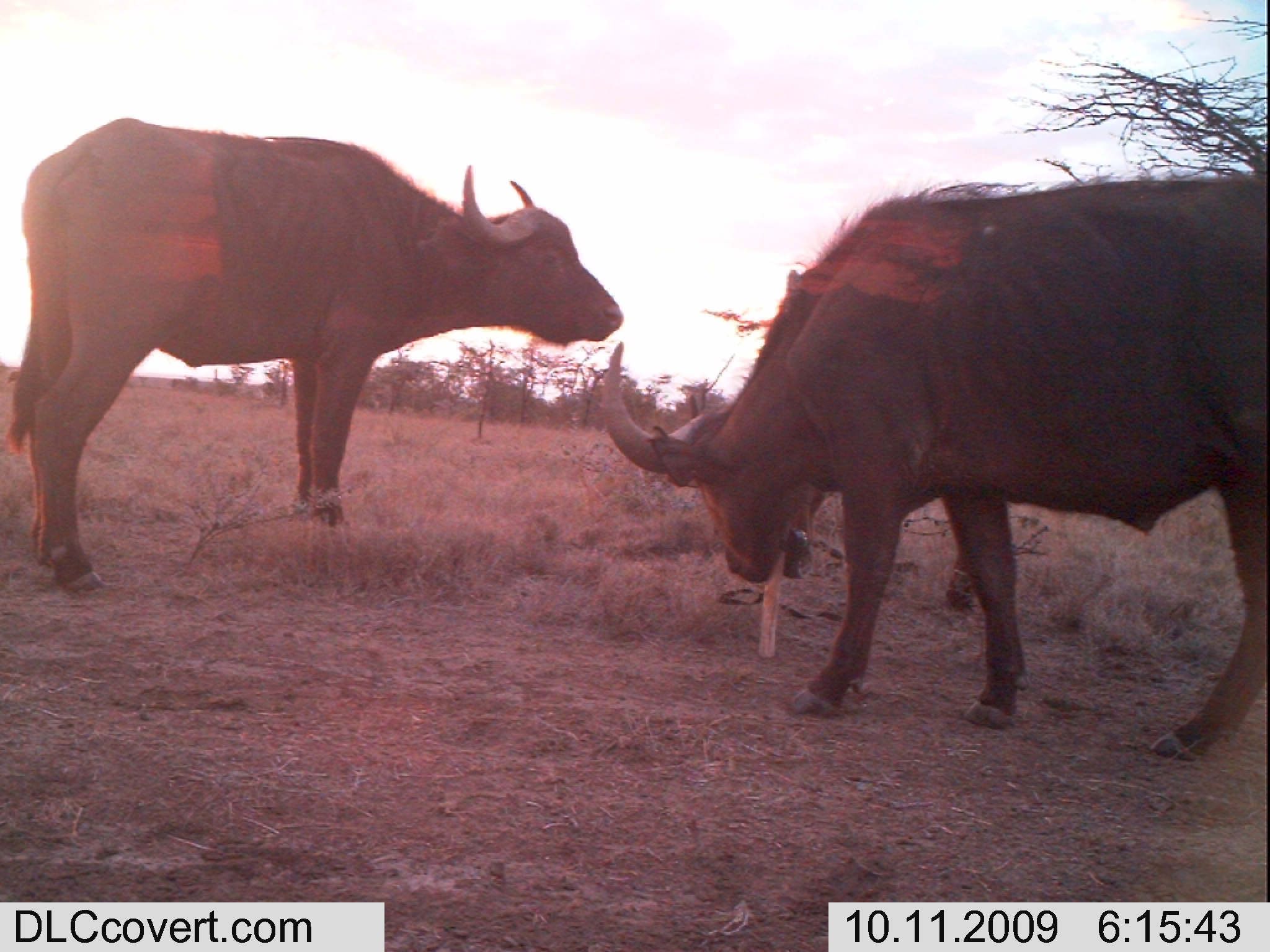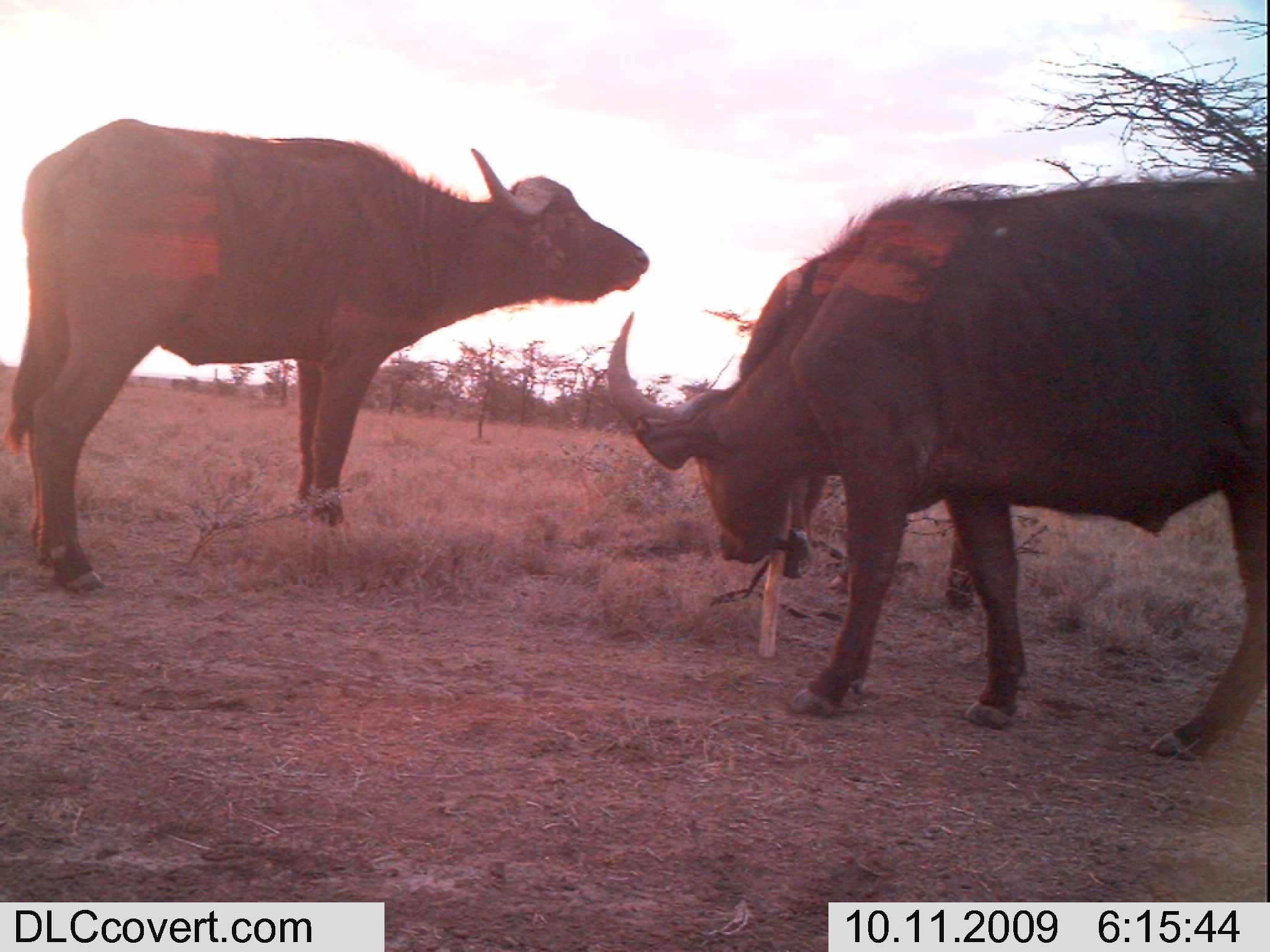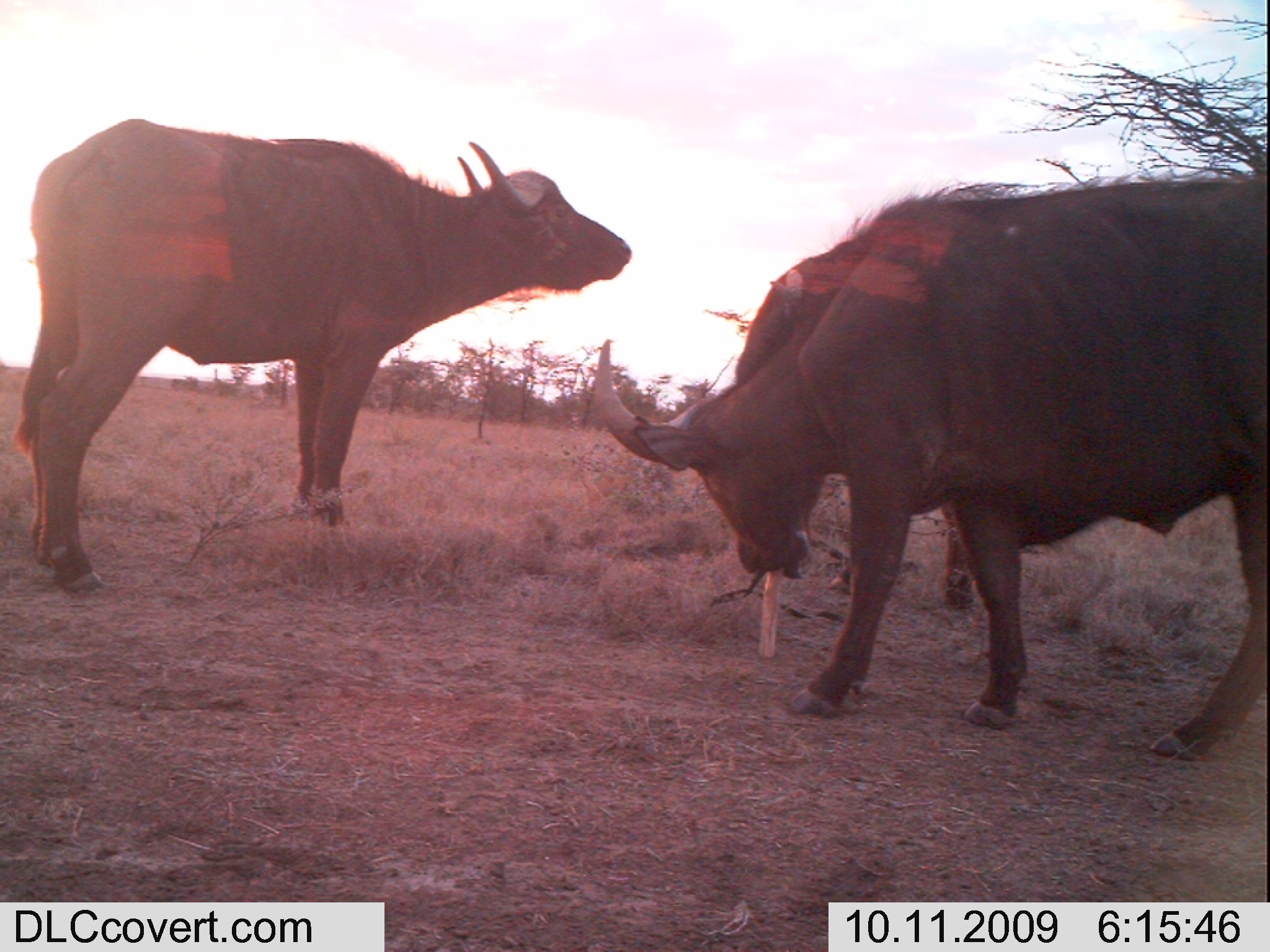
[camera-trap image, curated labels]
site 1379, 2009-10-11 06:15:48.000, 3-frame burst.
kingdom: Animalia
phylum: Chordata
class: Mammalia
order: Artiodactyla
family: Bovidae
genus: Syncerus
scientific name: Syncerus caffer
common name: african buffalo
Syncerus caffer (african buffalo), count 3.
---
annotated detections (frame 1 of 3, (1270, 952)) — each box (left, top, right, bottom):
syncerus caffer: (595, 161, 1270, 761); (2, 115, 626, 589); (762, 485, 975, 609)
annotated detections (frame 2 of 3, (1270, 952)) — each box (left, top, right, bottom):
syncerus caffer: (595, 161, 1270, 761); (2, 115, 650, 589); (734, 249, 974, 607)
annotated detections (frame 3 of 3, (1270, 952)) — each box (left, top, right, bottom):
syncerus caffer: (595, 161, 1270, 761); (2, 115, 634, 589); (734, 222, 974, 607)